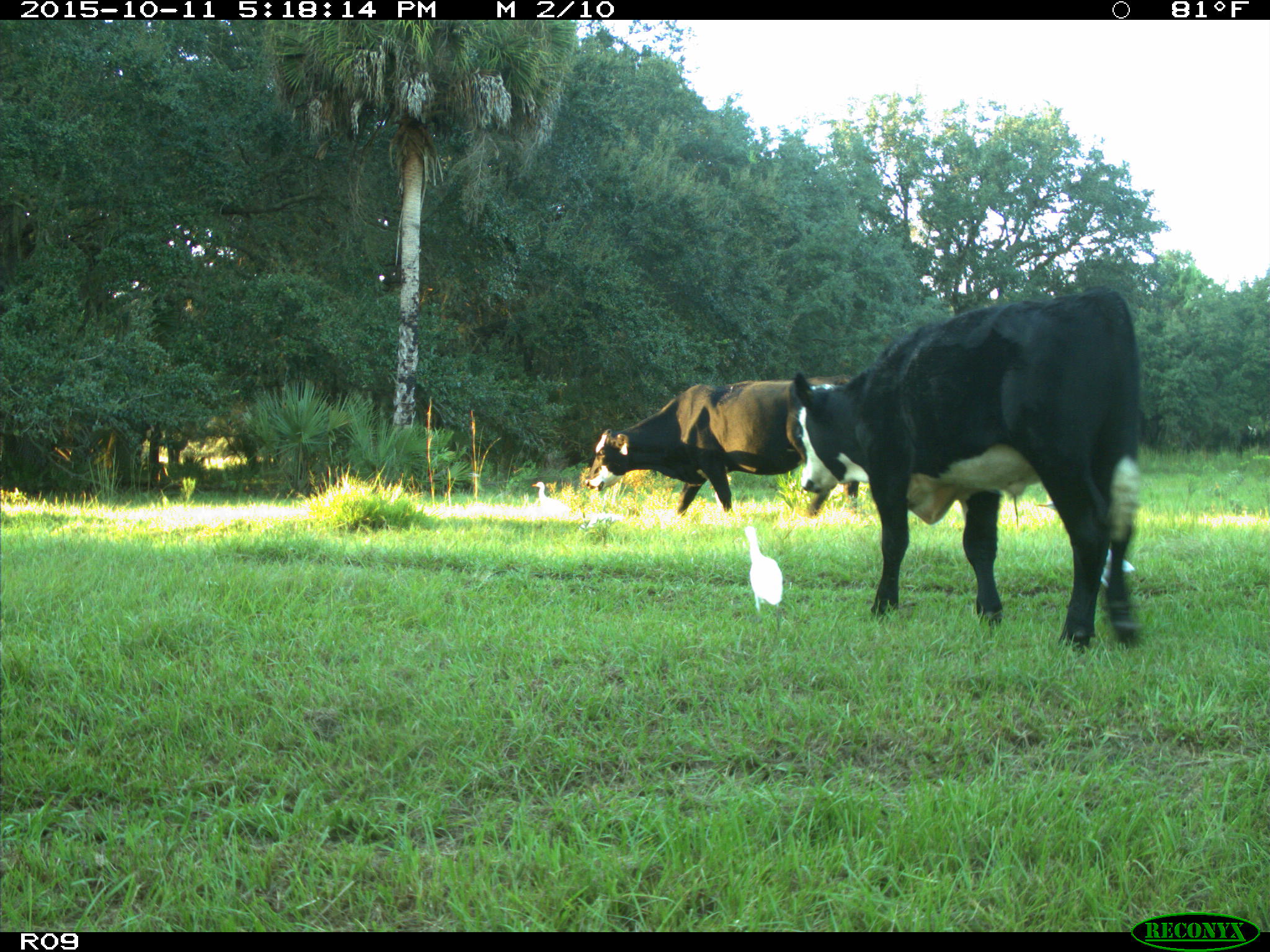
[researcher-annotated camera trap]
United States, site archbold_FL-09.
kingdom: Animalia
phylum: Chordata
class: Mammalia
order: Artiodactyla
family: Bovidae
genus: Bos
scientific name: Bos taurus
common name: domestic cow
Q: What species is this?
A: Bos taurus (domestic cow).